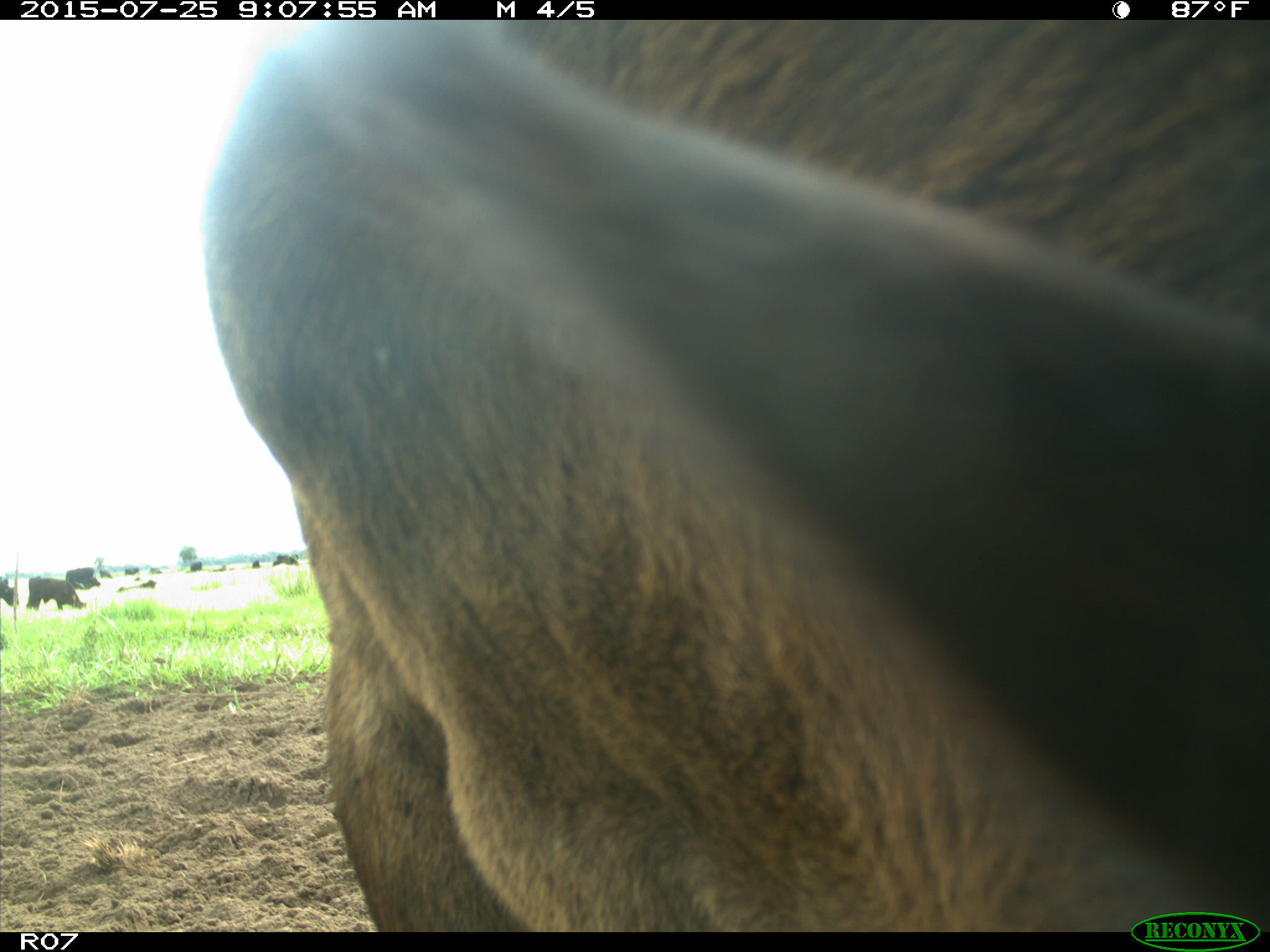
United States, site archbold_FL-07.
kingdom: Animalia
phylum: Chordata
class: Mammalia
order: Artiodactyla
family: Bovidae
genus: Bos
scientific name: Bos taurus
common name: domestic cow